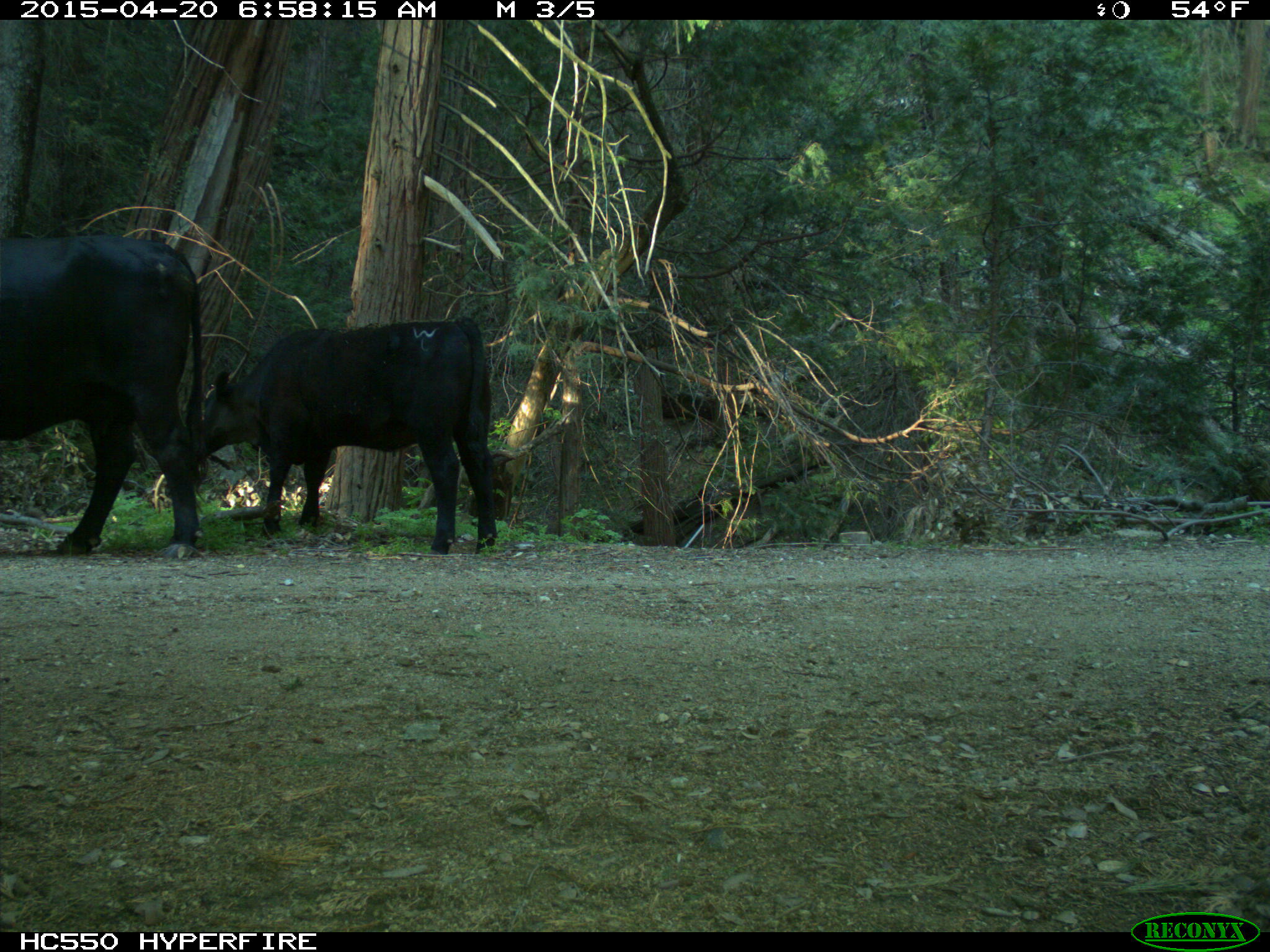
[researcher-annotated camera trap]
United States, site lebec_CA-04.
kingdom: Animalia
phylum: Chordata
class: Mammalia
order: Artiodactyla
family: Bovidae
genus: Bos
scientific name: Bos taurus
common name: domestic cow